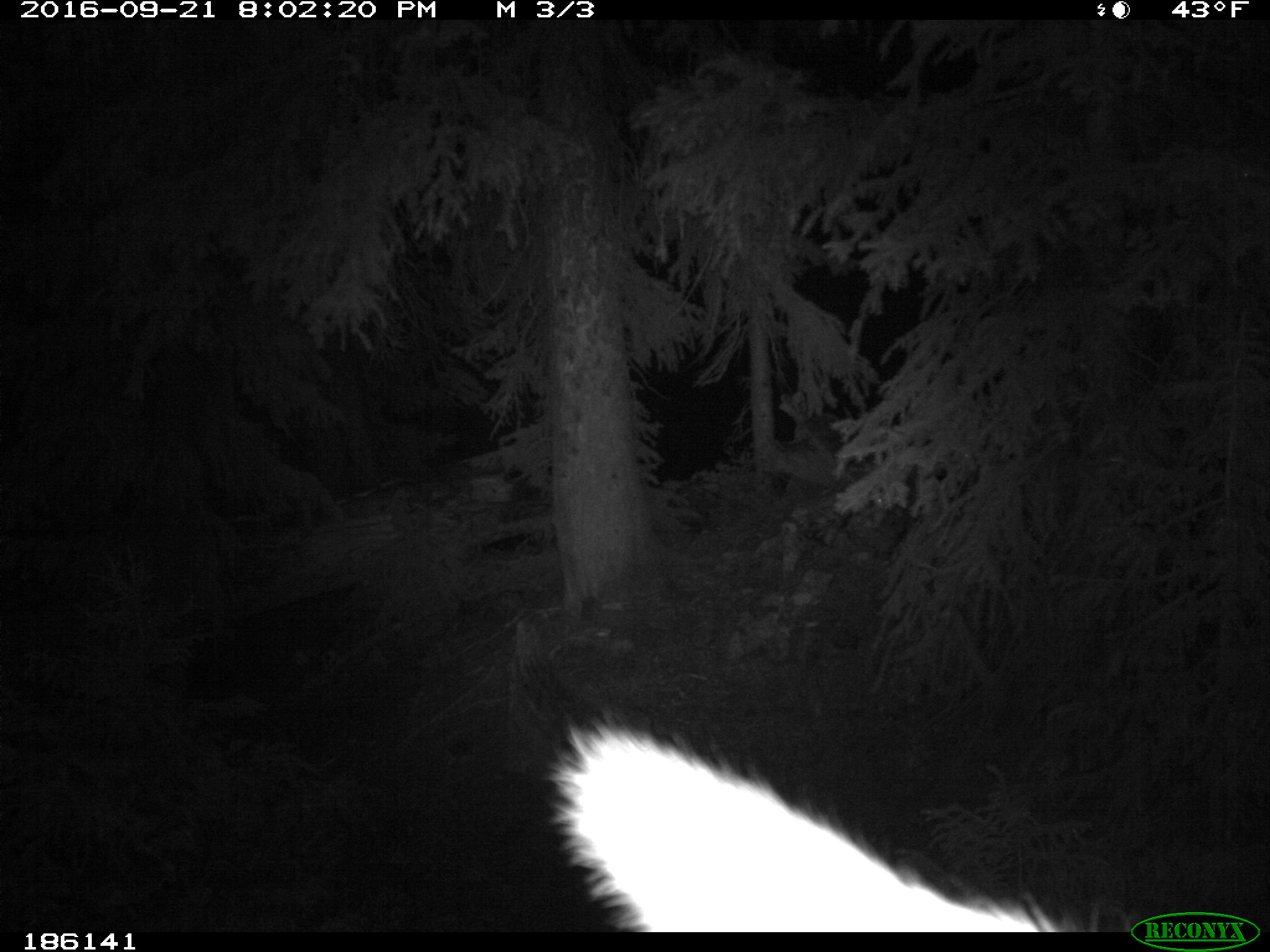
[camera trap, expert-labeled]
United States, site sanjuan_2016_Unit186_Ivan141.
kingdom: Animalia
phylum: Chordata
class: Mammalia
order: Artiodactyla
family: Cervidae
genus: Cervus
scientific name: Cervus elaphus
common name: red deer